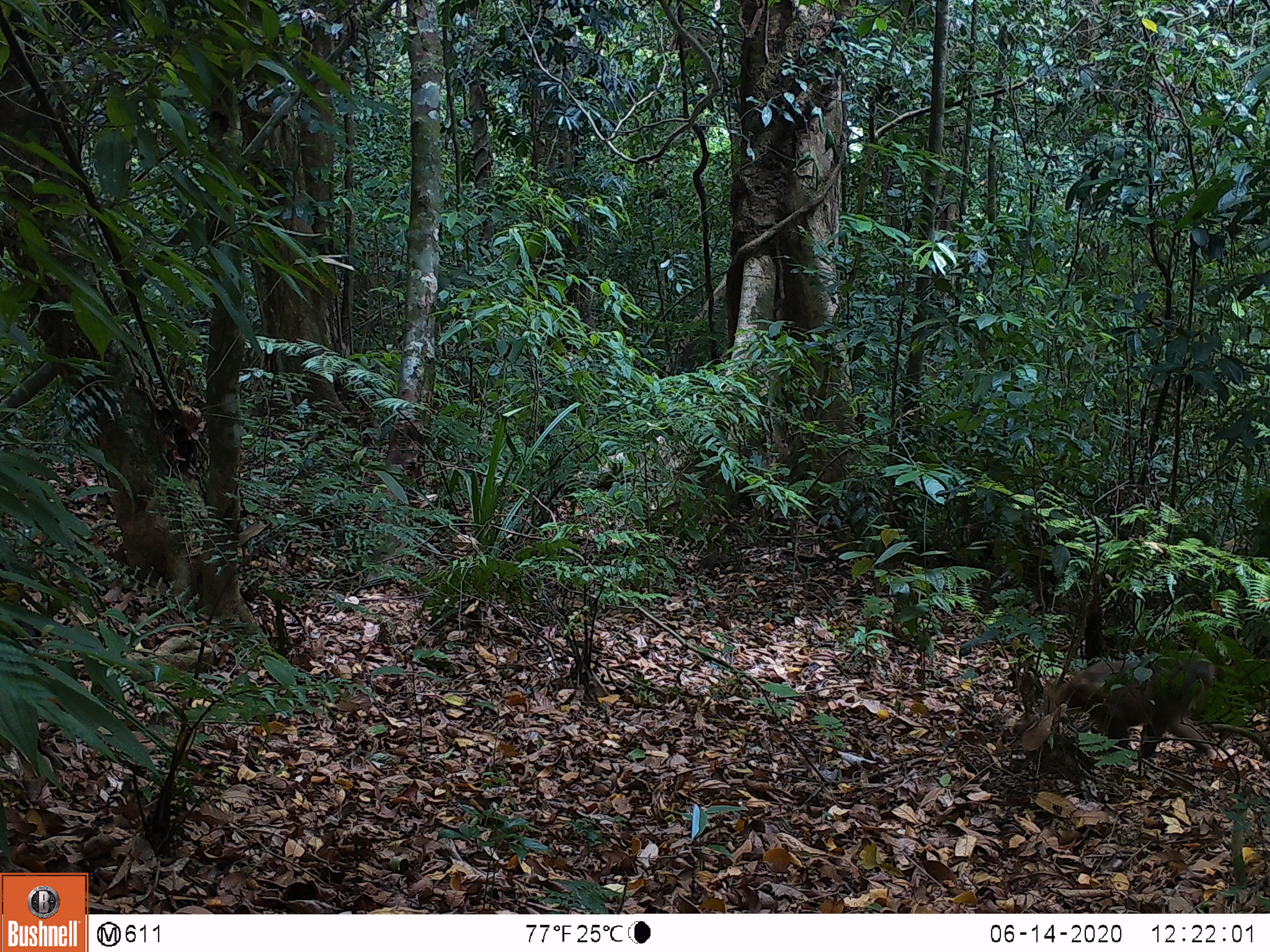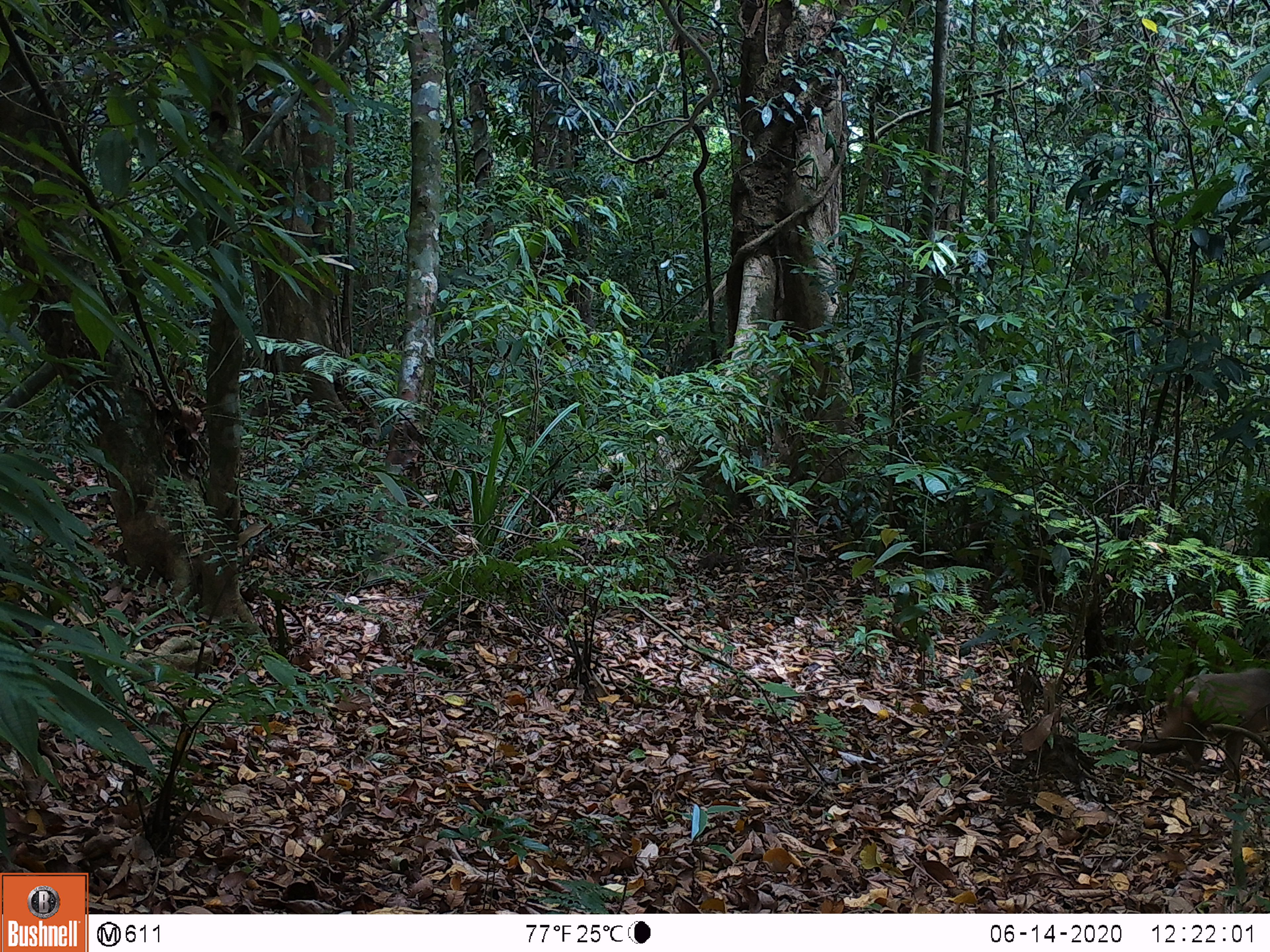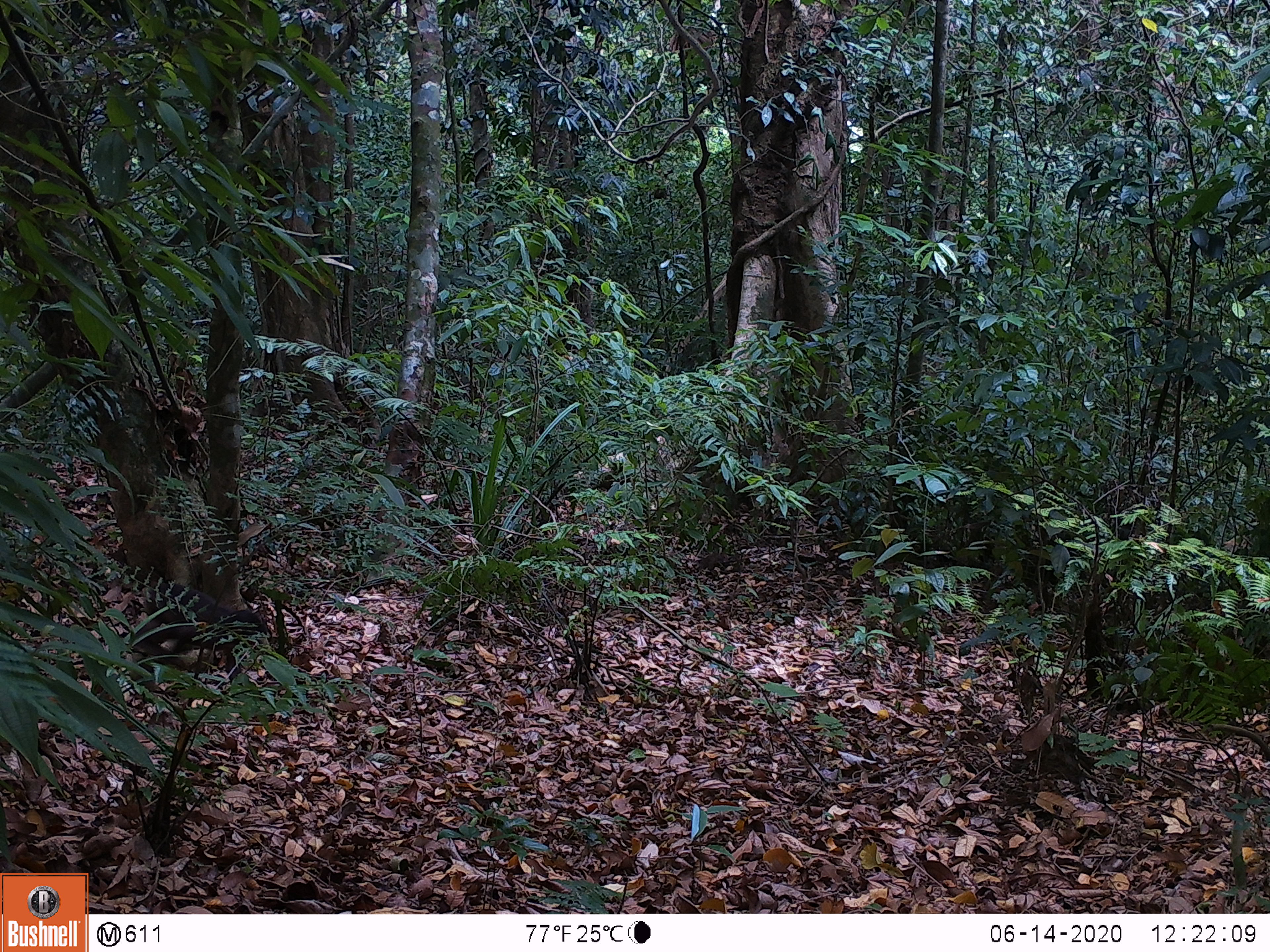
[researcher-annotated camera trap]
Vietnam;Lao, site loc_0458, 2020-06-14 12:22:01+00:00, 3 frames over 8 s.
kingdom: Animalia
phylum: Chordata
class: Mammalia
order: Artiodactyla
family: Suidae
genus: Sus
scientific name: Sus scrofa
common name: eurasian wild pig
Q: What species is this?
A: Eurasian wild pig (Sus scrofa).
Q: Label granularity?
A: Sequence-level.